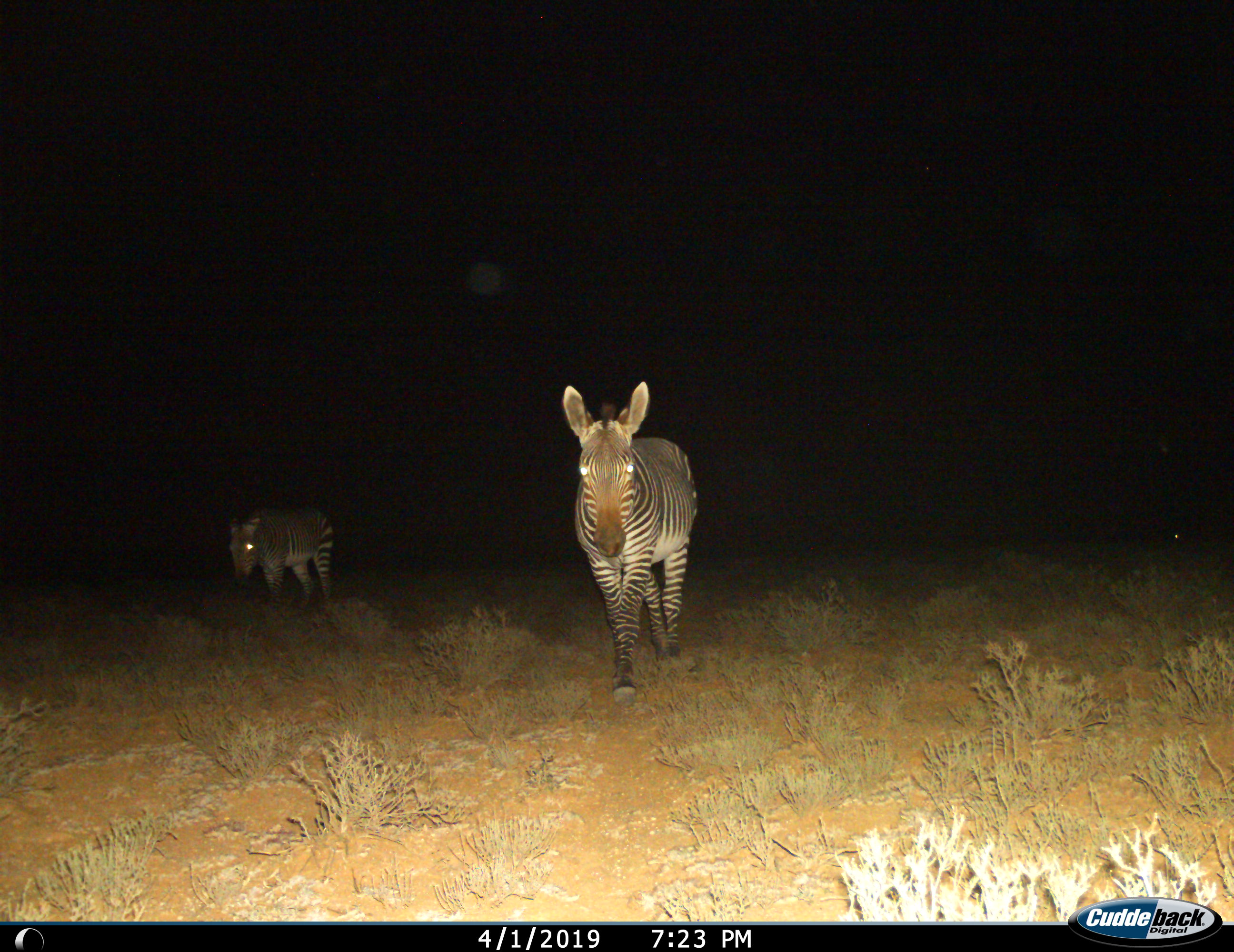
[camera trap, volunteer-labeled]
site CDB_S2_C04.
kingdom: Animalia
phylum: Chordata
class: Mammalia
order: Perissodactyla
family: Equidae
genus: Equus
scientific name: Equus zebra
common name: mountain zebra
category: zebramountain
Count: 2.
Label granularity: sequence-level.